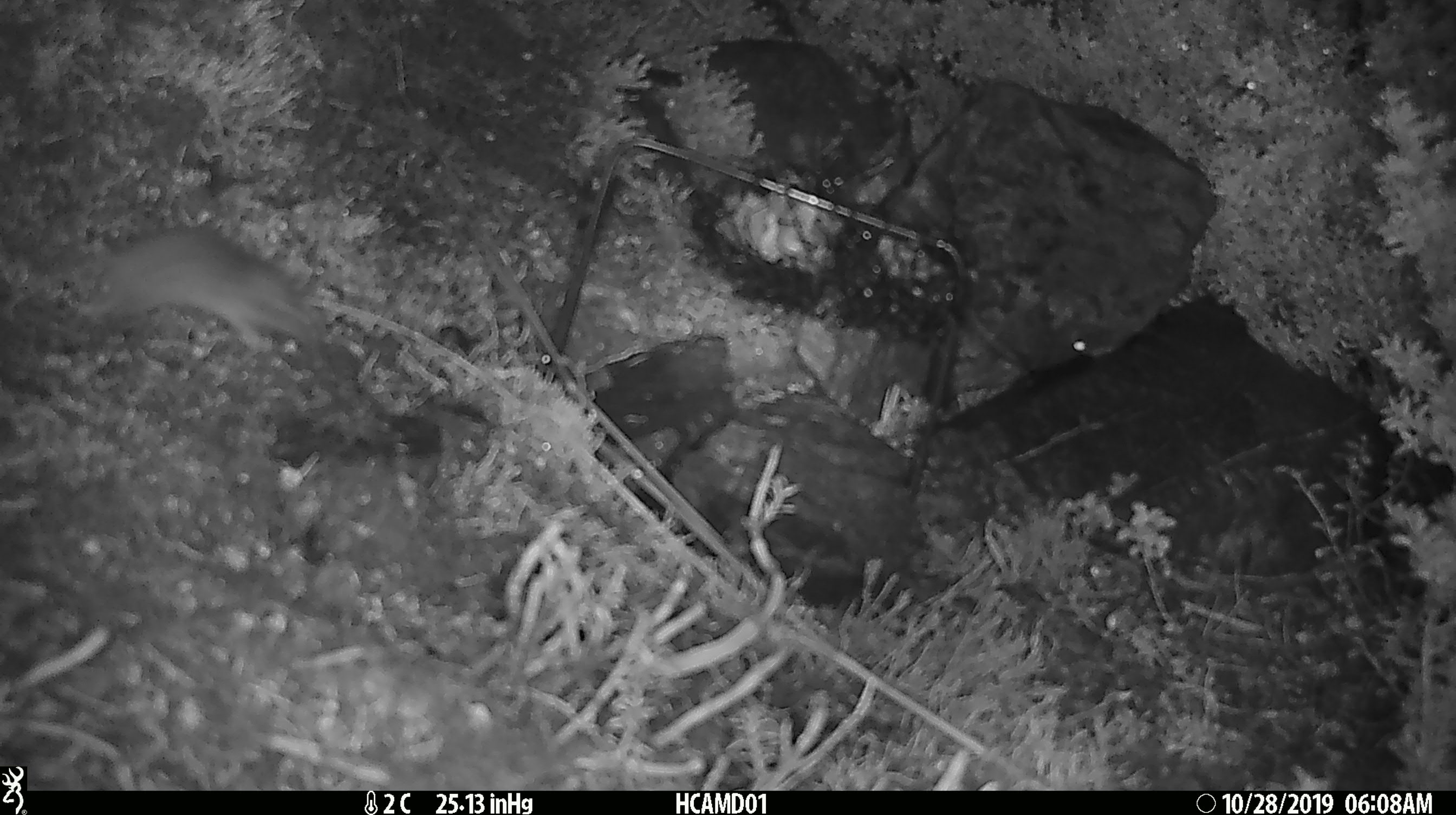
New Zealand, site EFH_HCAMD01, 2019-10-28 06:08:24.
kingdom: Animalia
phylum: Chordata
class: Mammalia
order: Rodentia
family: Muridae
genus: Mus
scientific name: Mus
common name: mouse